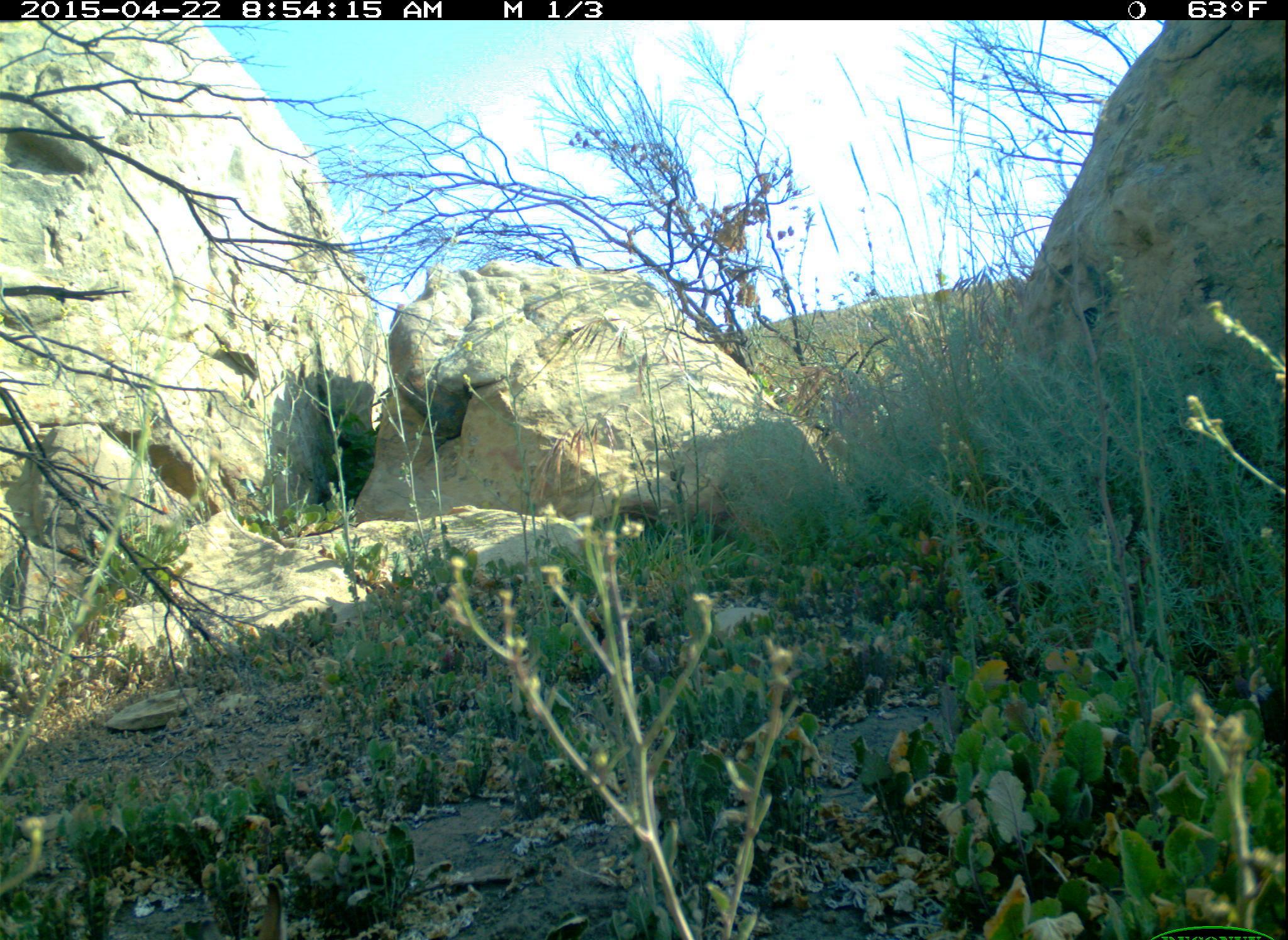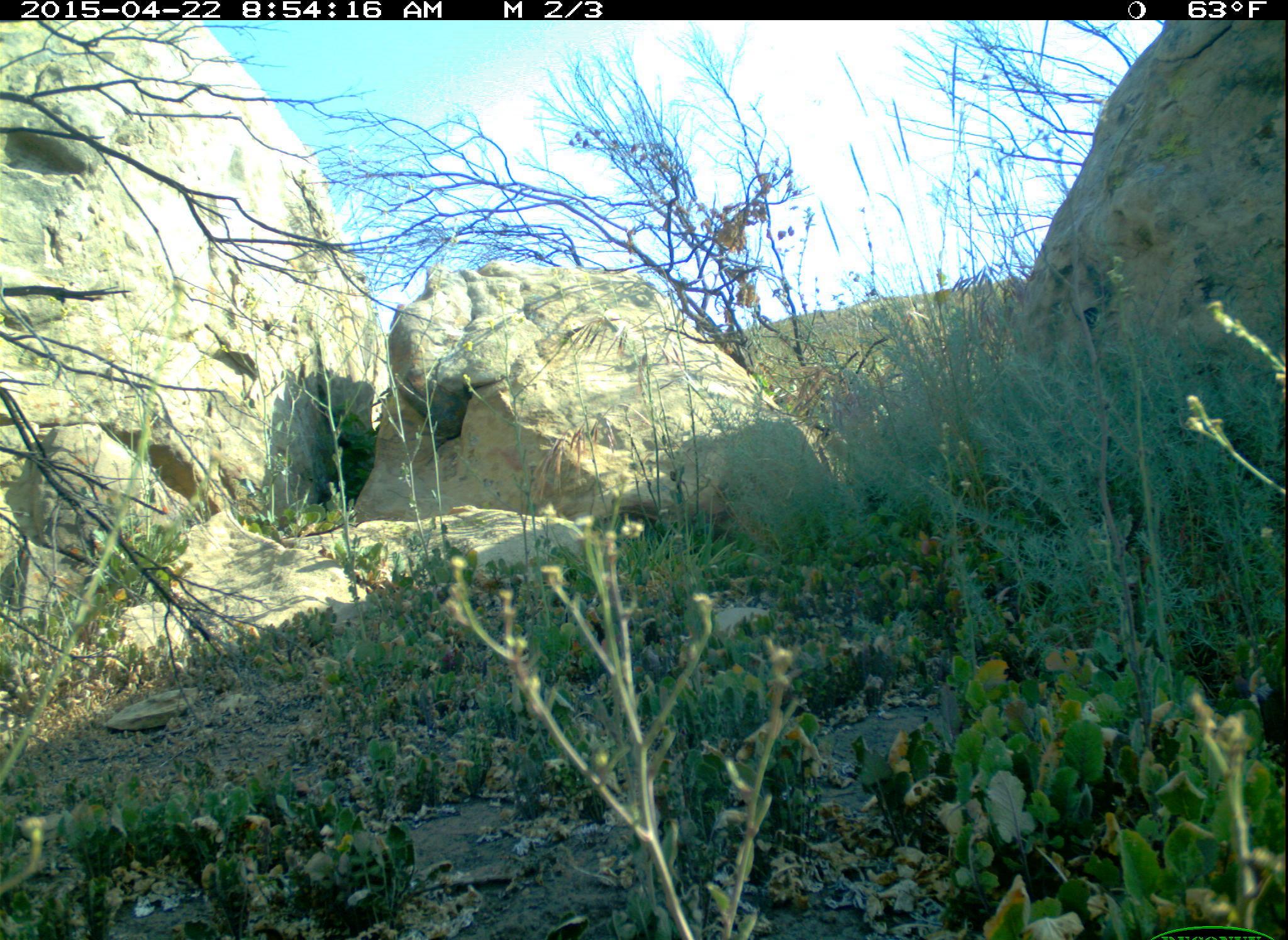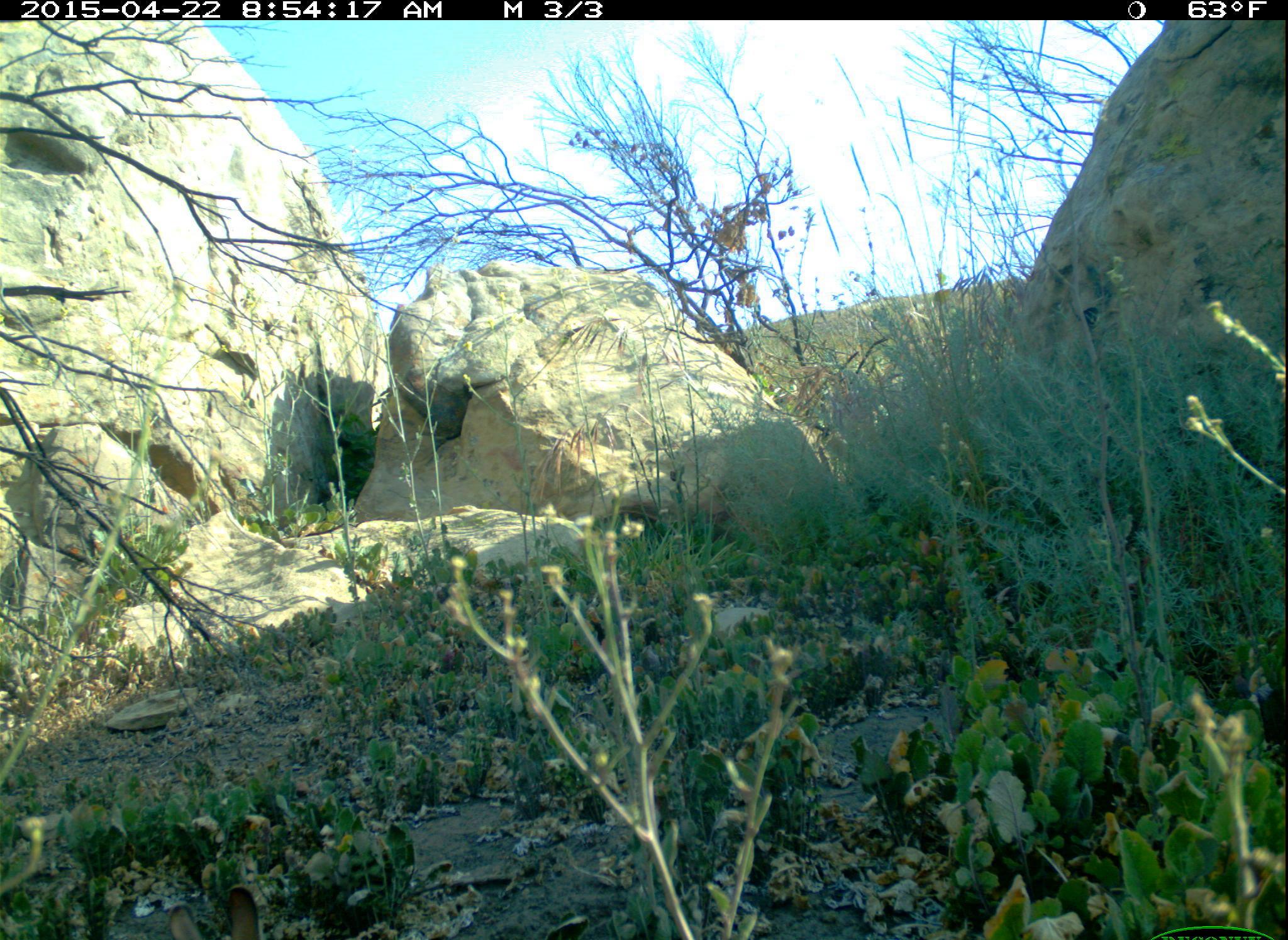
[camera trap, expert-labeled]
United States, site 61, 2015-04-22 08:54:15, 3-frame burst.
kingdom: Animalia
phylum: Chordata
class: Mammalia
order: Lagomorpha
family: Leporidae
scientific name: Leporidae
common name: rabbits and hares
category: rabbit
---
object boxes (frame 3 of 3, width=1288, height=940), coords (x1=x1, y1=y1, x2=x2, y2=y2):
rabbit: (x1=156, y1=881, x2=290, y2=940)